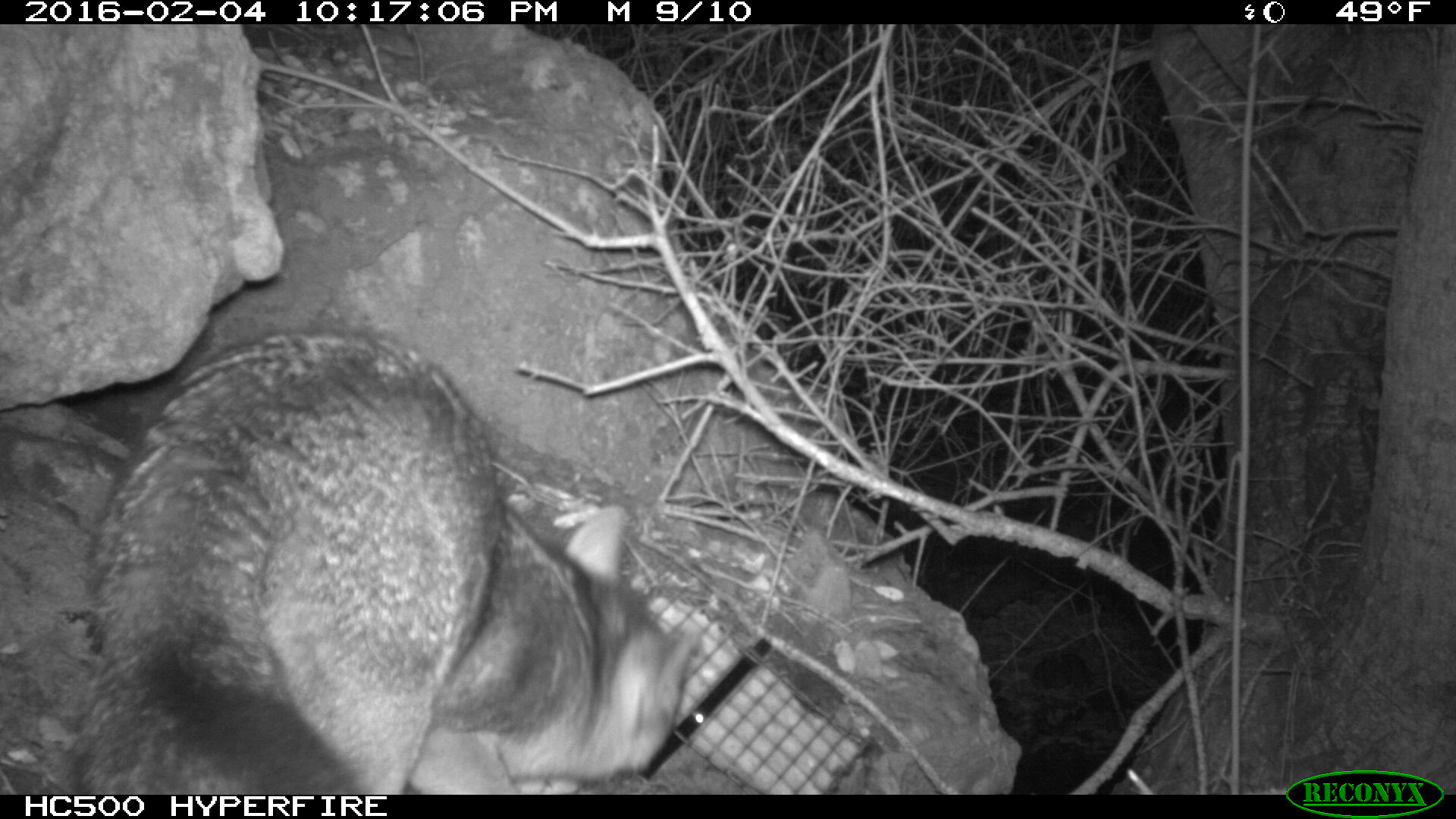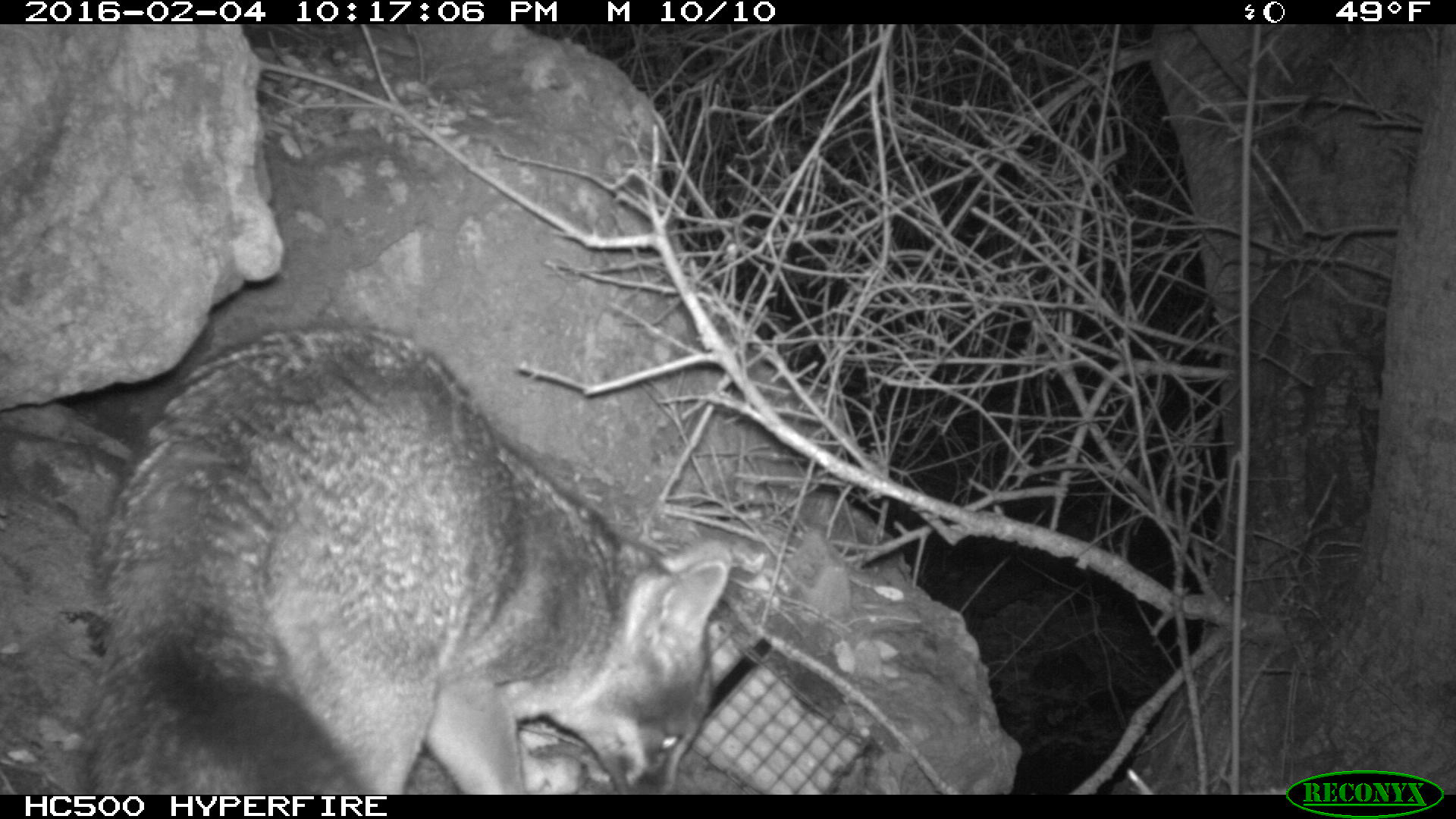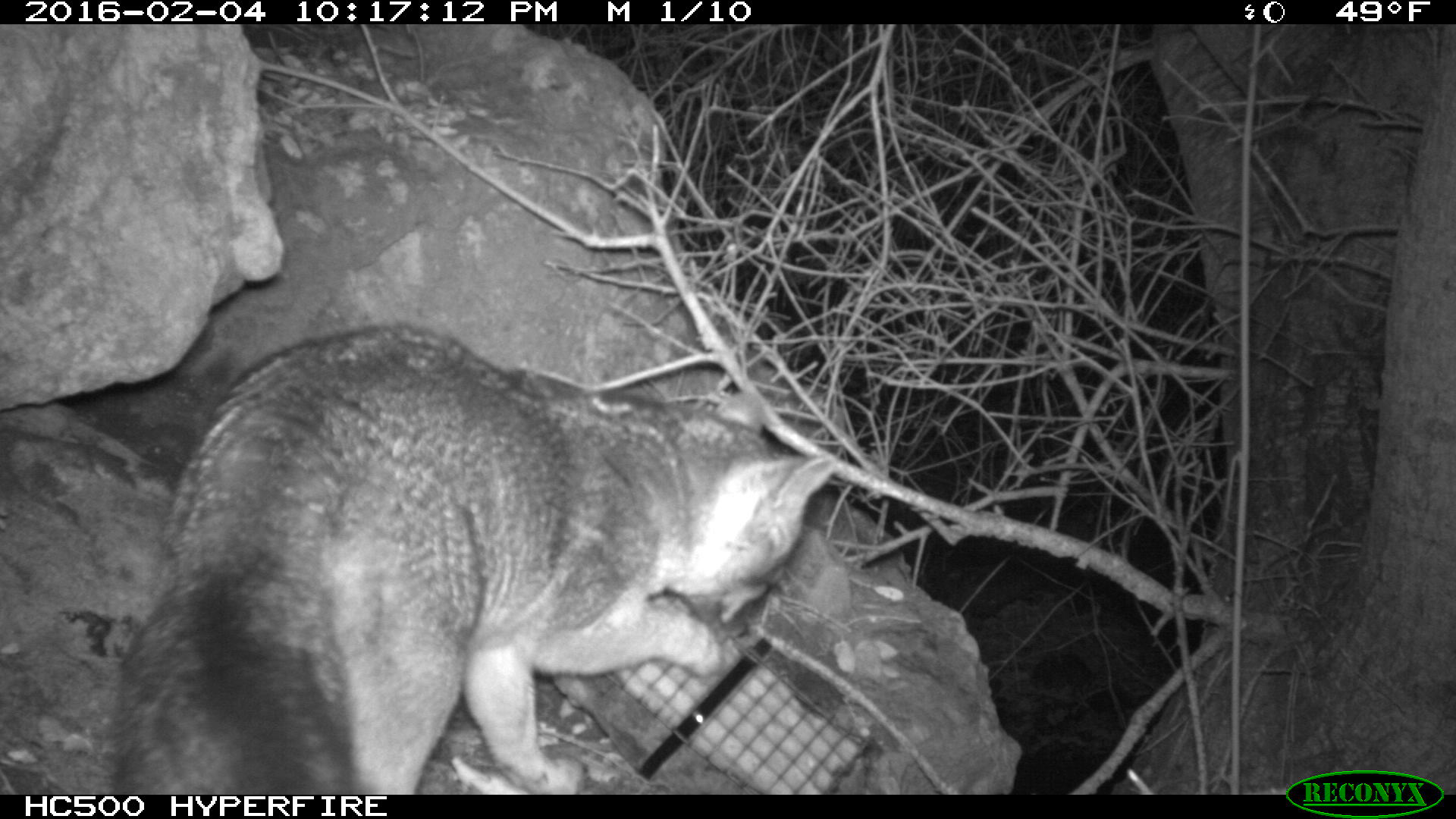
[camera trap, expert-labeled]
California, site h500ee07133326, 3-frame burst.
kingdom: Animalia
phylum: Chordata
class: Mammalia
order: Carnivora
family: Canidae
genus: Urocyon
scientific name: Urocyon littoralis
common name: island fox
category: fox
Fox (island fox) (Urocyon littoralis).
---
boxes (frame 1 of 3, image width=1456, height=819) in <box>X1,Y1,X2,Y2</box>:
fox: <box>74,330,698,793</box>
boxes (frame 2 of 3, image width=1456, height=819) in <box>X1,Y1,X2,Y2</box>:
fox: <box>82,322,730,795</box>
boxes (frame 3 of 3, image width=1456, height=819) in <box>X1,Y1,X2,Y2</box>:
fox: <box>111,327,836,794</box>